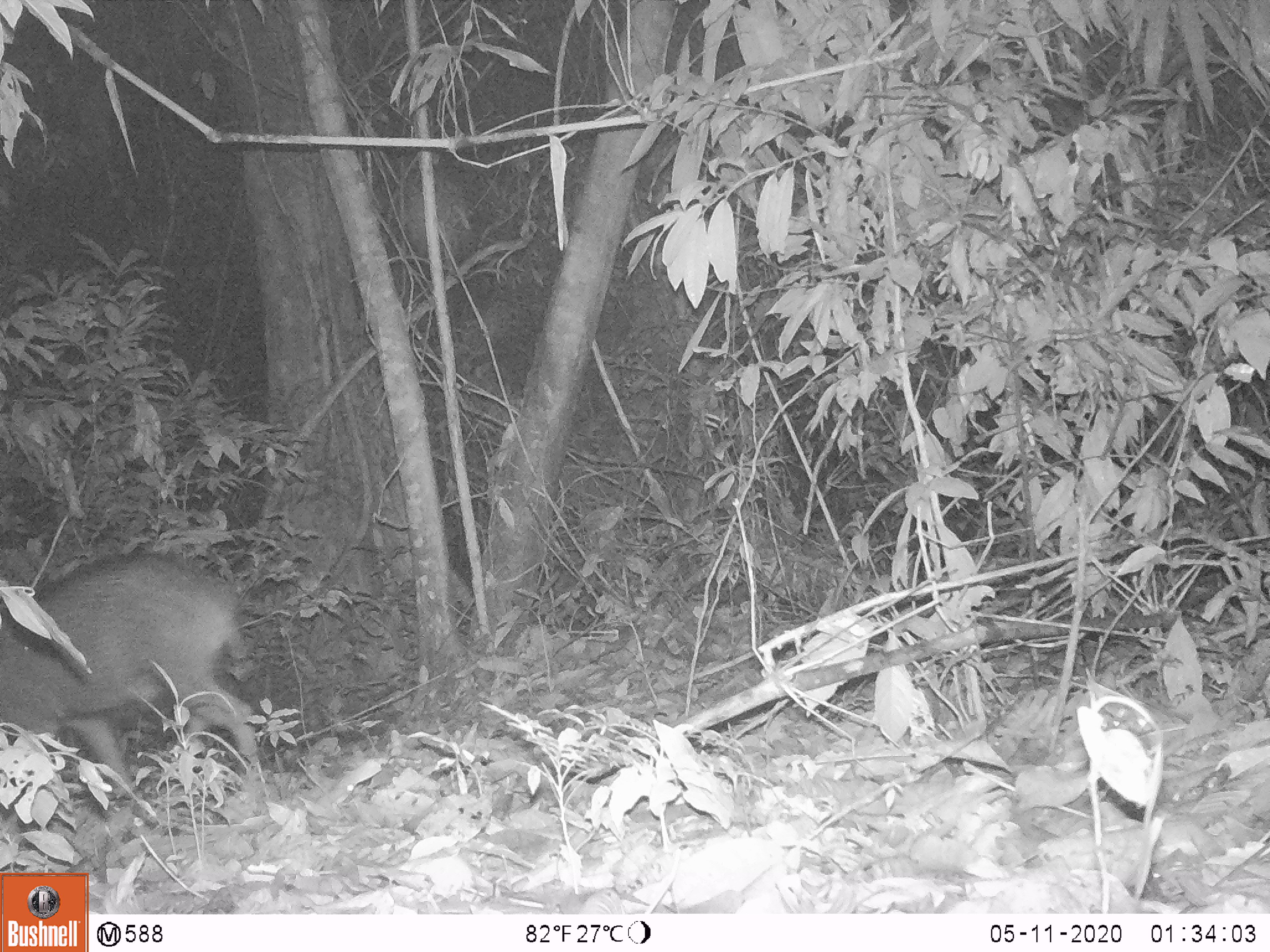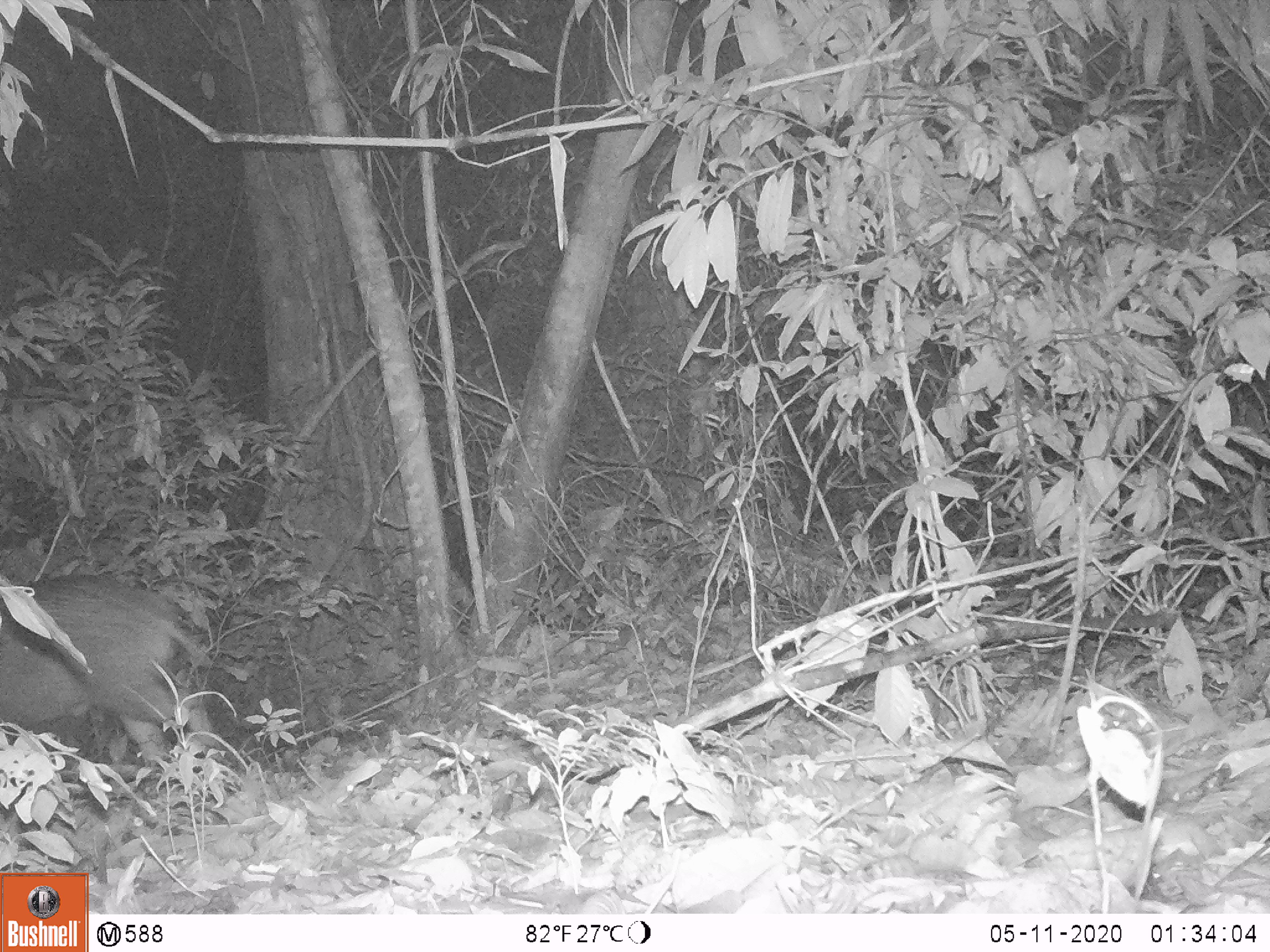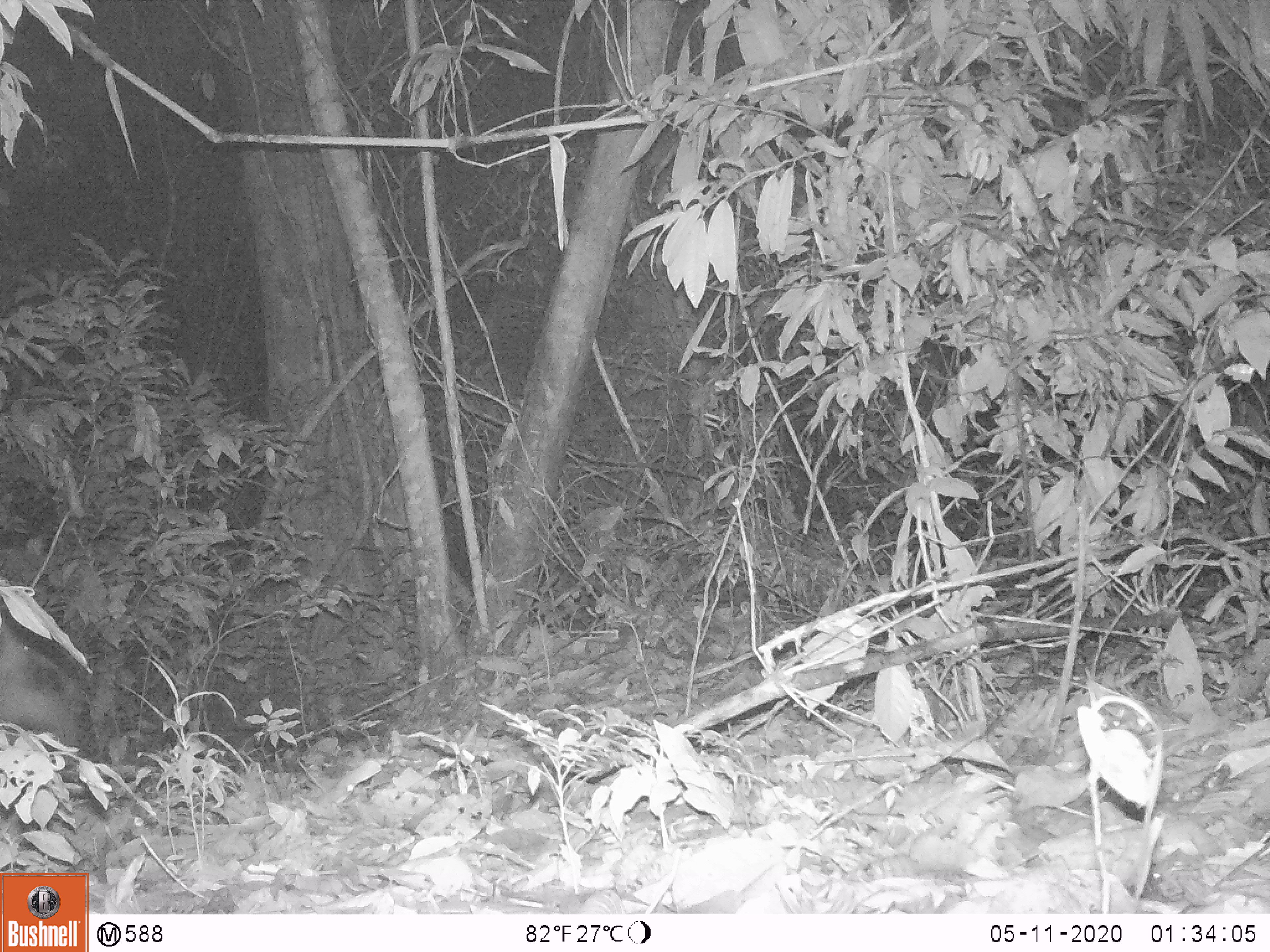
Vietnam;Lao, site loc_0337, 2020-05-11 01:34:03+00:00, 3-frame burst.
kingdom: Animalia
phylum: Chordata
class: Mammalia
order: Artiodactyla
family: Suidae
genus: Sus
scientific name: Sus scrofa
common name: eurasian wild pig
Eurasian wild pig (Sus scrofa). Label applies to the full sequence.